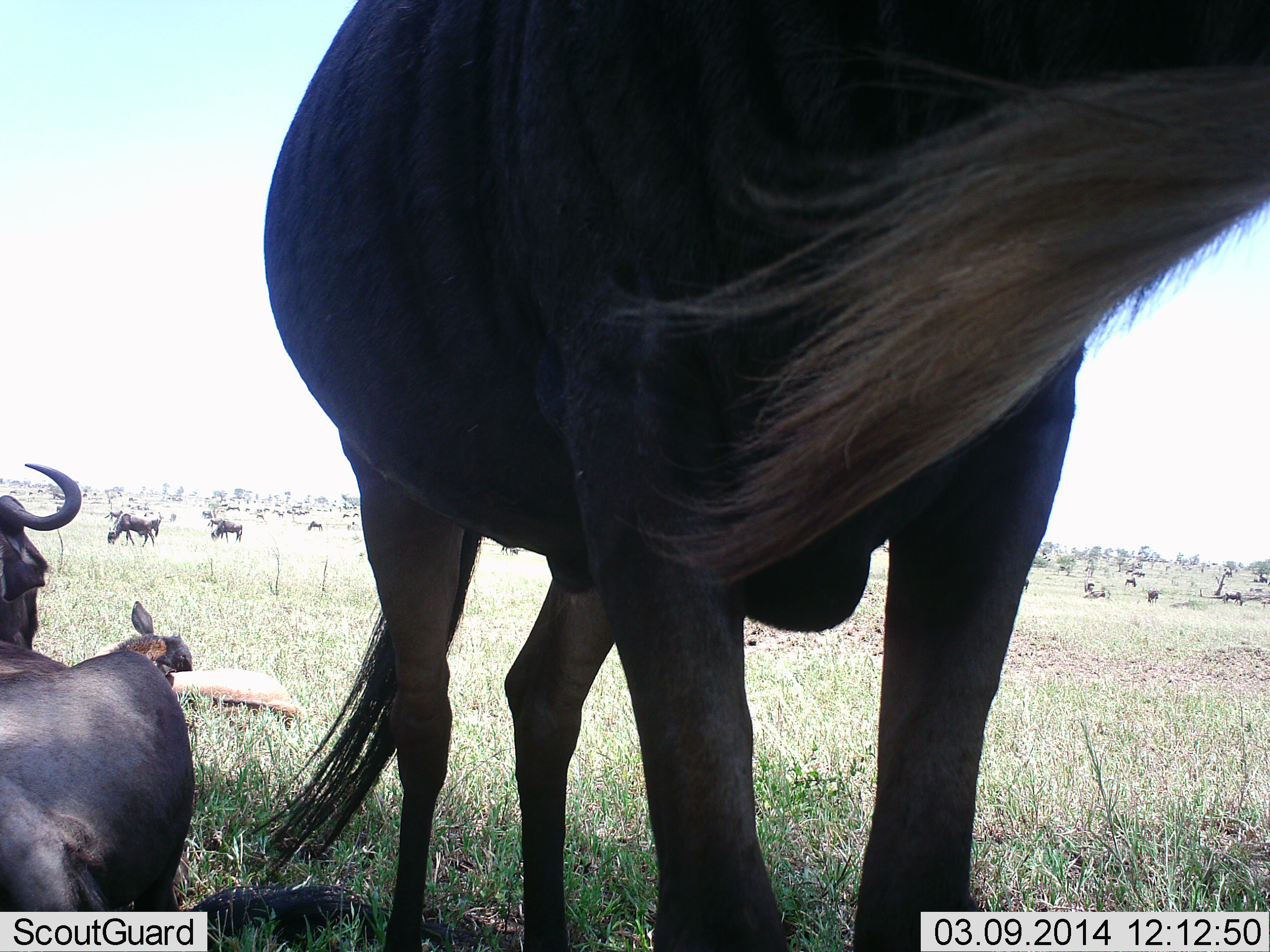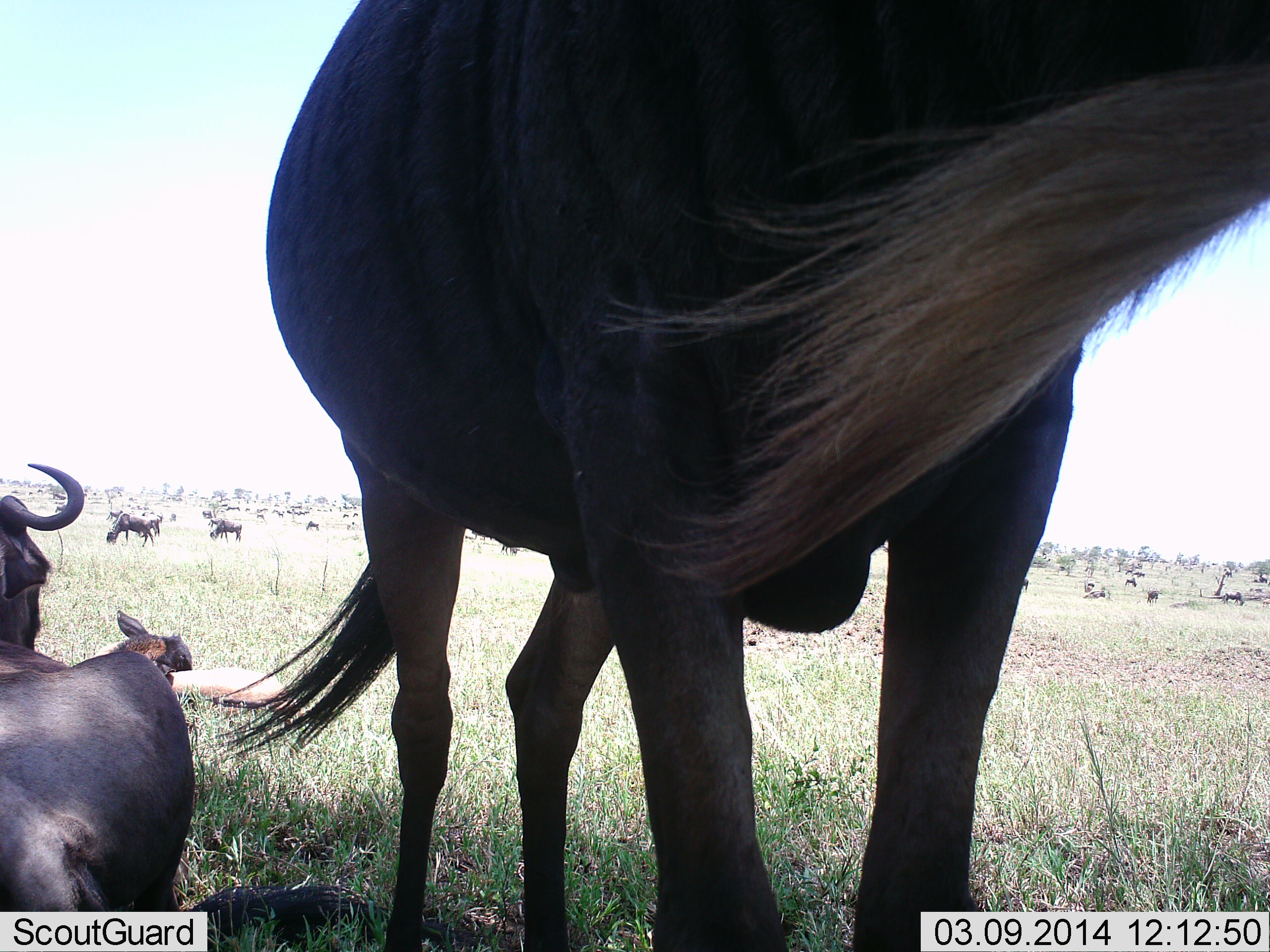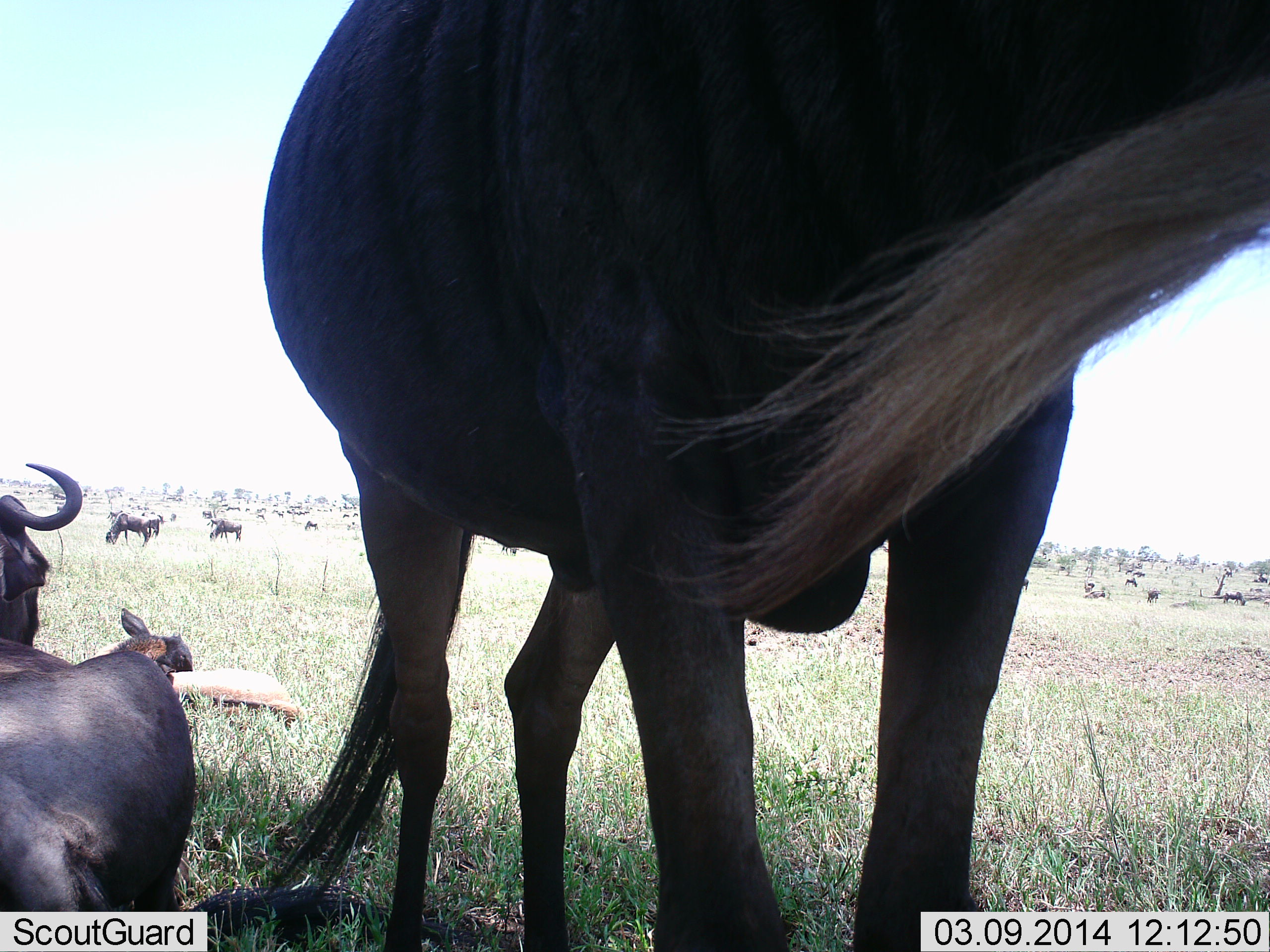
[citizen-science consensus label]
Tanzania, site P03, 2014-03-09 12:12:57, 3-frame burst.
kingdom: Animalia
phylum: Chordata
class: Mammalia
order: Artiodactyla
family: Bovidae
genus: Connochaetes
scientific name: Connochaetes taurinus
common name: blue wildebeest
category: wildebeest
Wildebeest (blue wildebeest) (Connochaetes taurinus), count 11-50. Behavior (volunteer vote fractions): standing 60%, resting 80%, moving 0%, interacting 0%. Young present (vote fraction): 30%. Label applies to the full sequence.